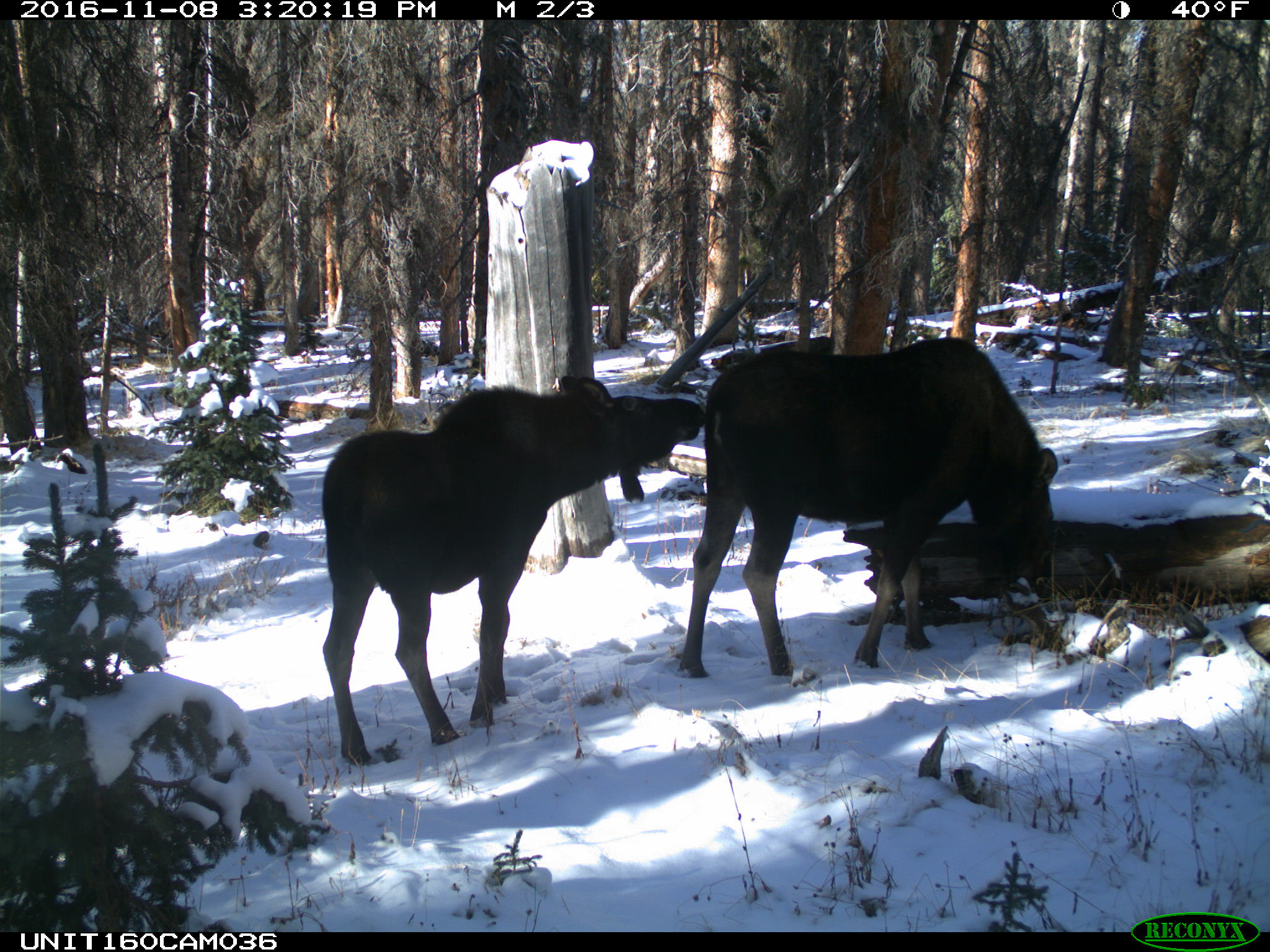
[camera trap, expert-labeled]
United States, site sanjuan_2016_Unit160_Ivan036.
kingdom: Animalia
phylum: Chordata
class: Mammalia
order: Artiodactyla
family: Cervidae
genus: Alces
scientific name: Alces alces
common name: moose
Alces alces (moose).